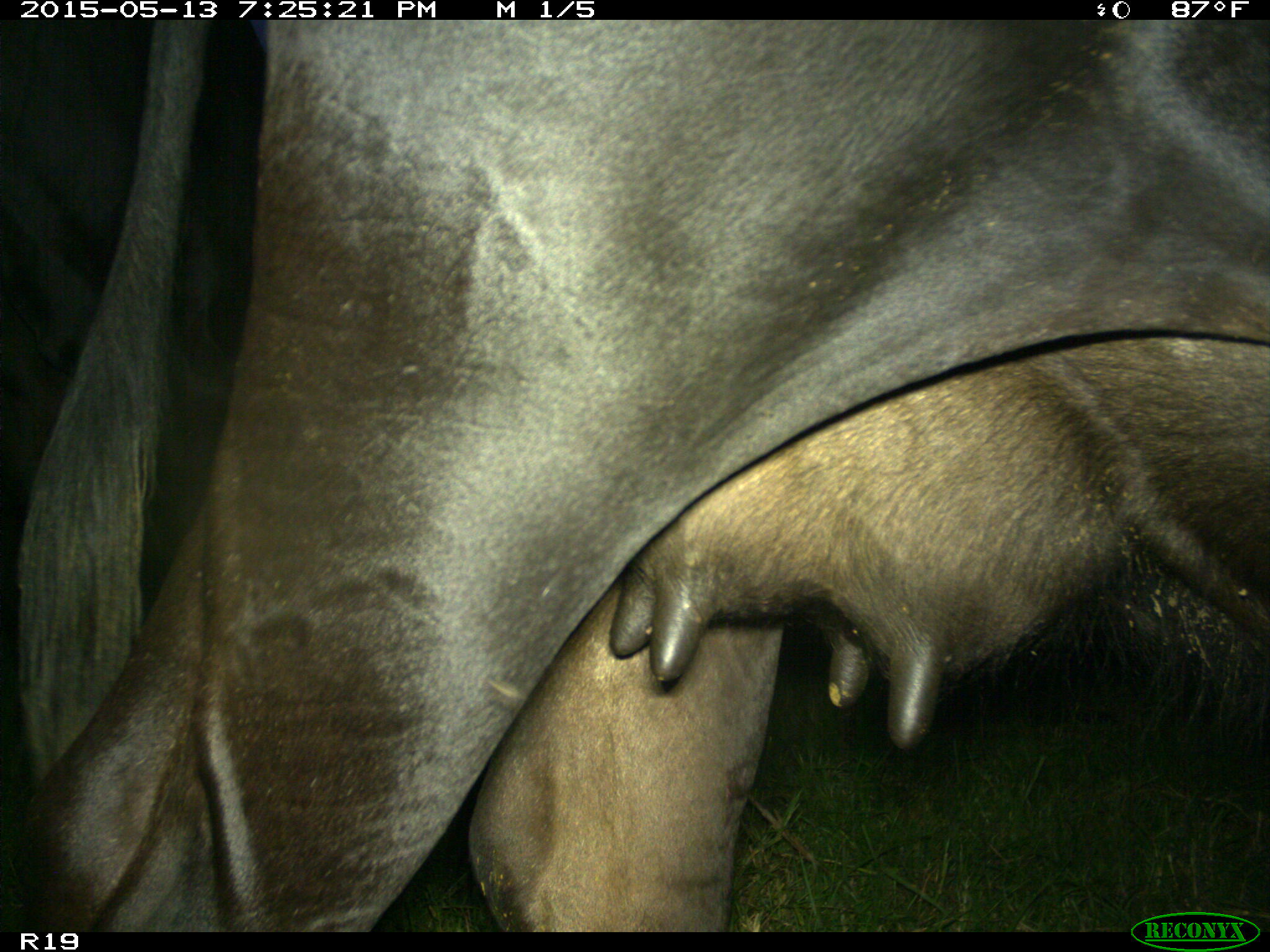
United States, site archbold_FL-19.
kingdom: Animalia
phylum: Chordata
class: Mammalia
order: Artiodactyla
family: Bovidae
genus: Bos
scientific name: Bos taurus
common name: domestic cow